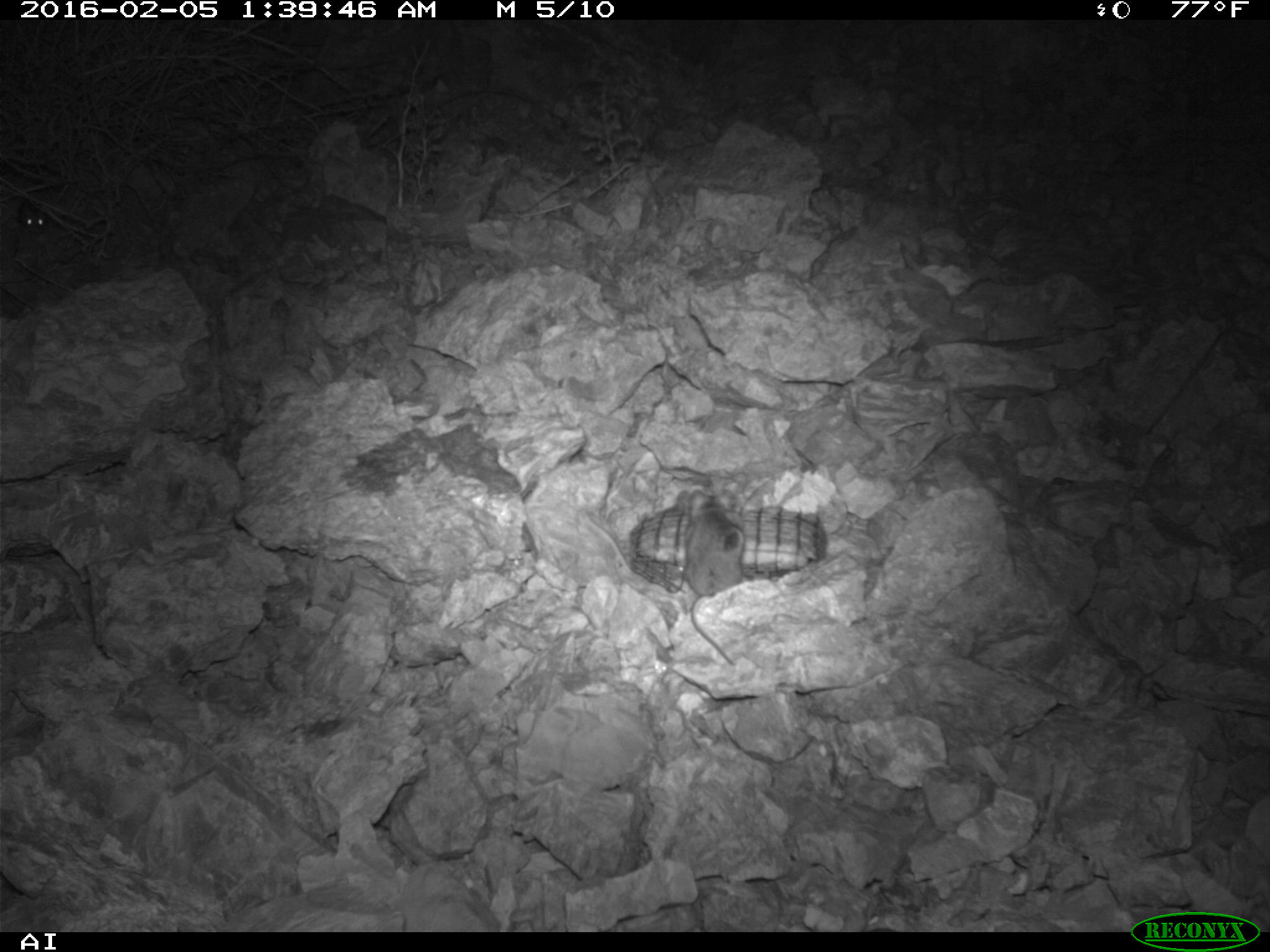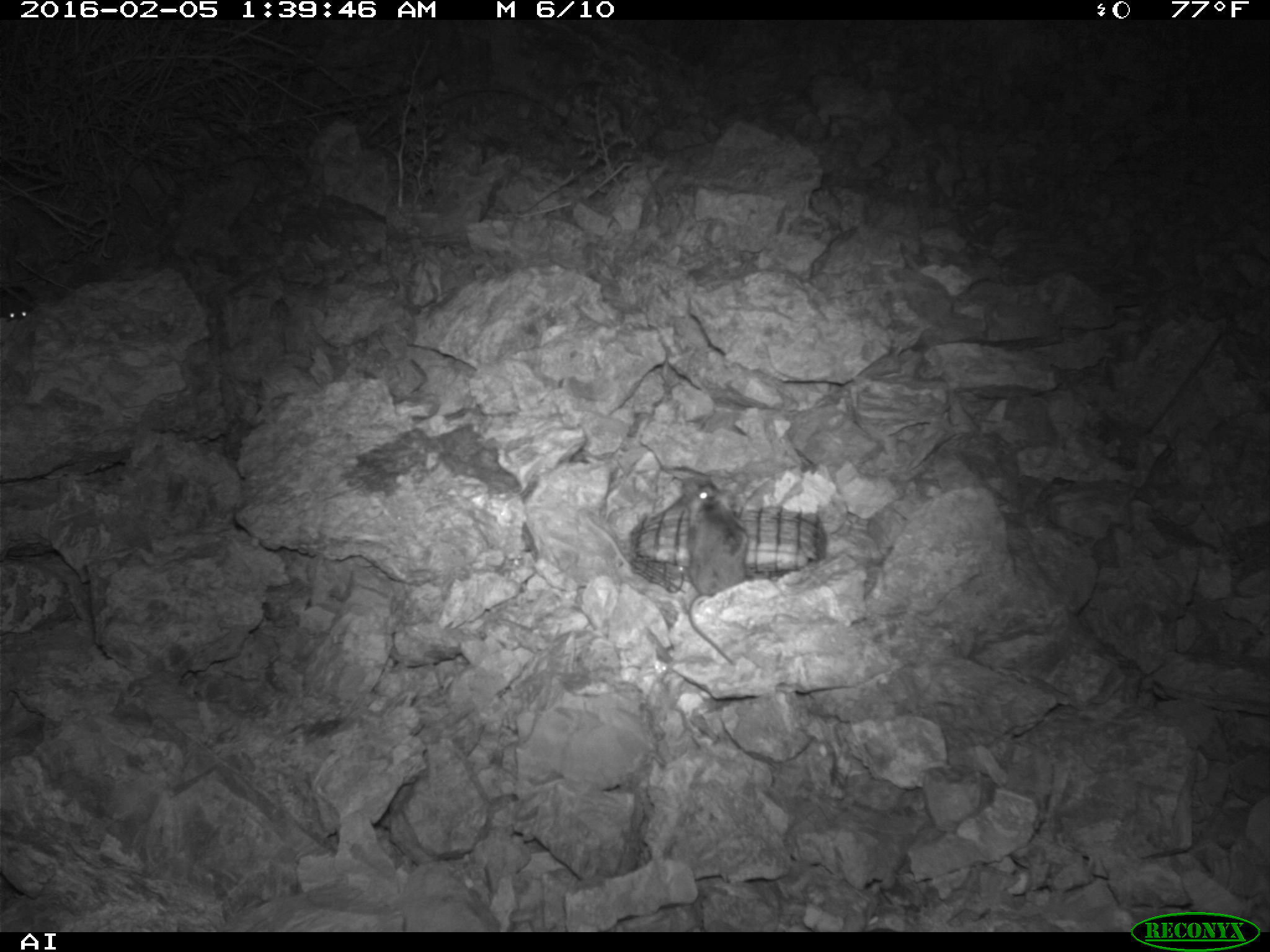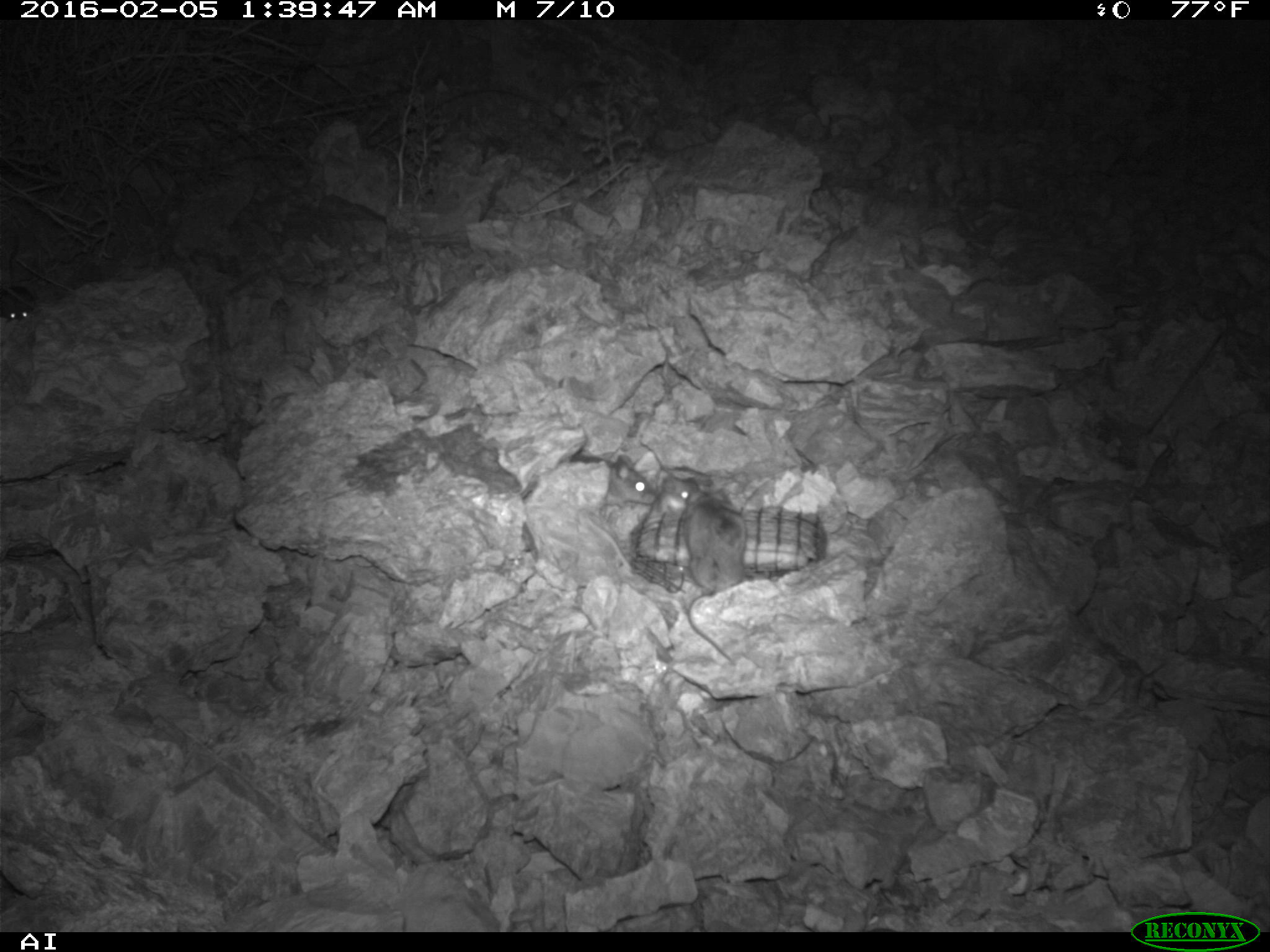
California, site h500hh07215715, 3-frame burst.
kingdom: Animalia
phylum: Chordata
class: Mammalia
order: Rodentia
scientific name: Rodentia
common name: rodent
Rodent (Rodentia).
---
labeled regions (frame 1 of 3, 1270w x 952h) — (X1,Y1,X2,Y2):
rodent: (685,491,745,667); (18,200,47,227)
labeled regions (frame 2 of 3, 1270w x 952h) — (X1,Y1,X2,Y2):
rodent: (688,481,747,665); (0,286,33,322)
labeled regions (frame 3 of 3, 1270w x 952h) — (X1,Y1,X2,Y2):
rodent: (678,491,747,664); (585,474,704,570); (520,455,656,504); (0,285,33,320)